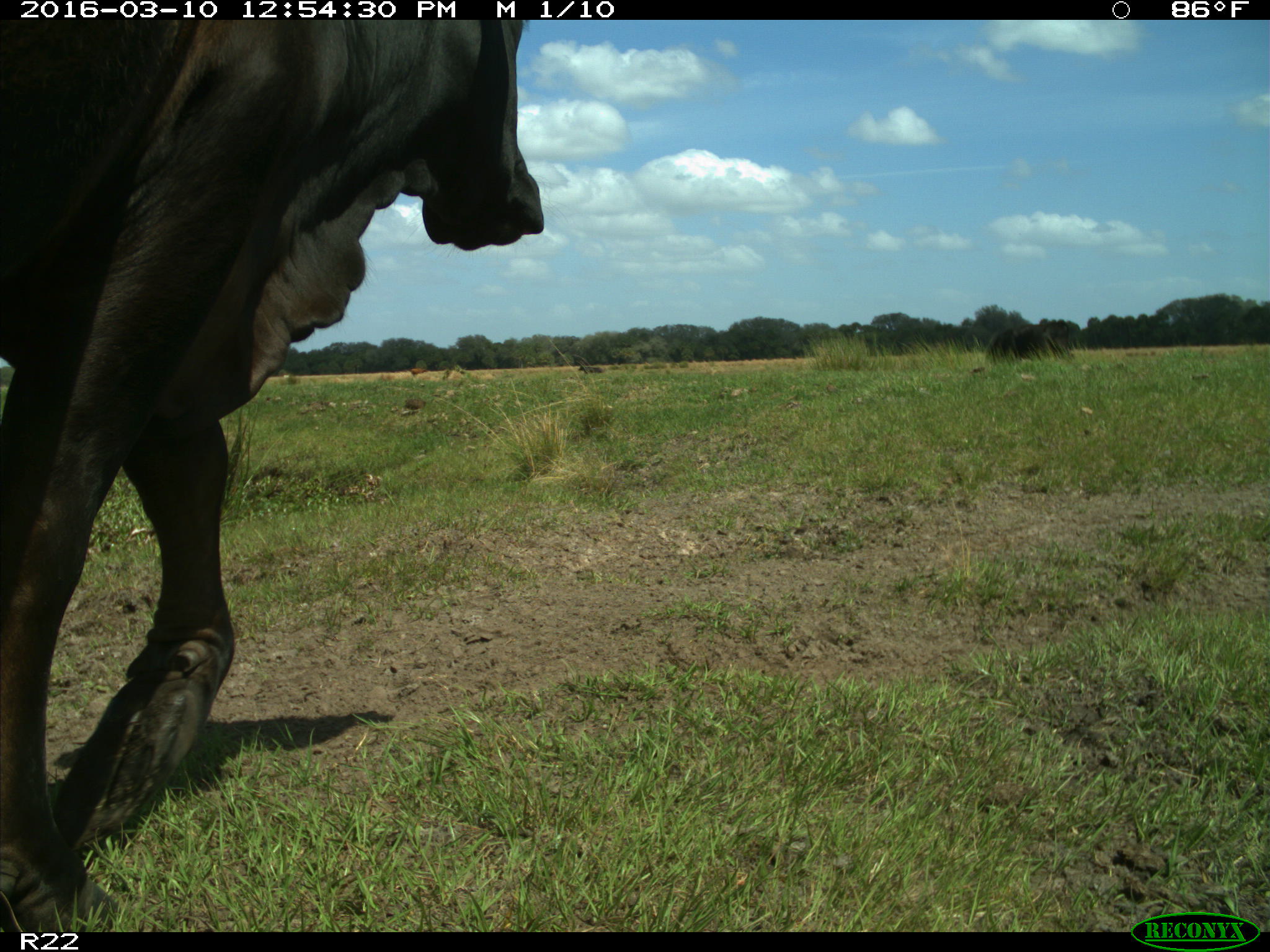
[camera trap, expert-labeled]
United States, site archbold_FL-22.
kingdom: Animalia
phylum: Chordata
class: Mammalia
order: Artiodactyla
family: Bovidae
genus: Bos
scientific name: Bos taurus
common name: domestic cow